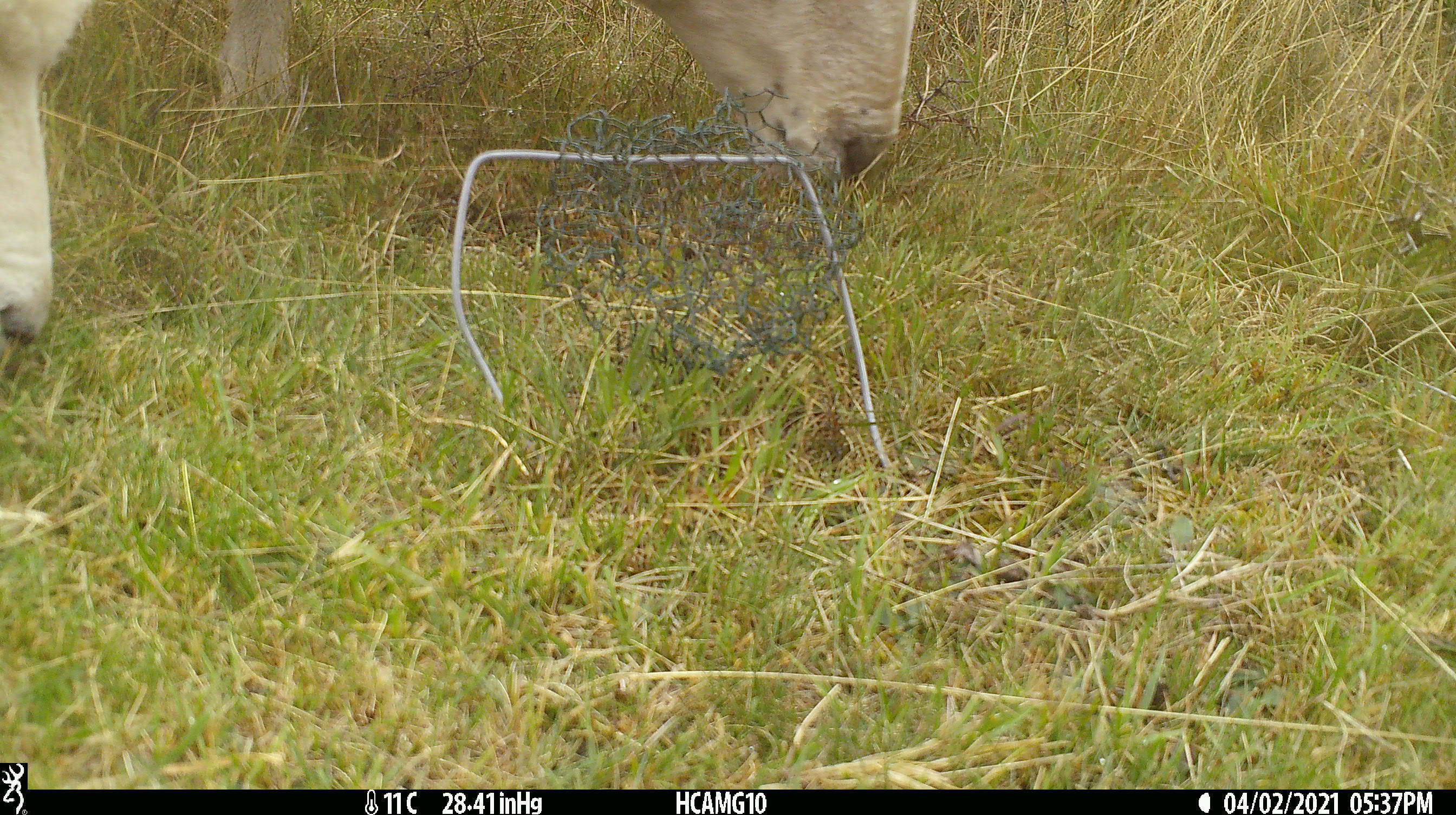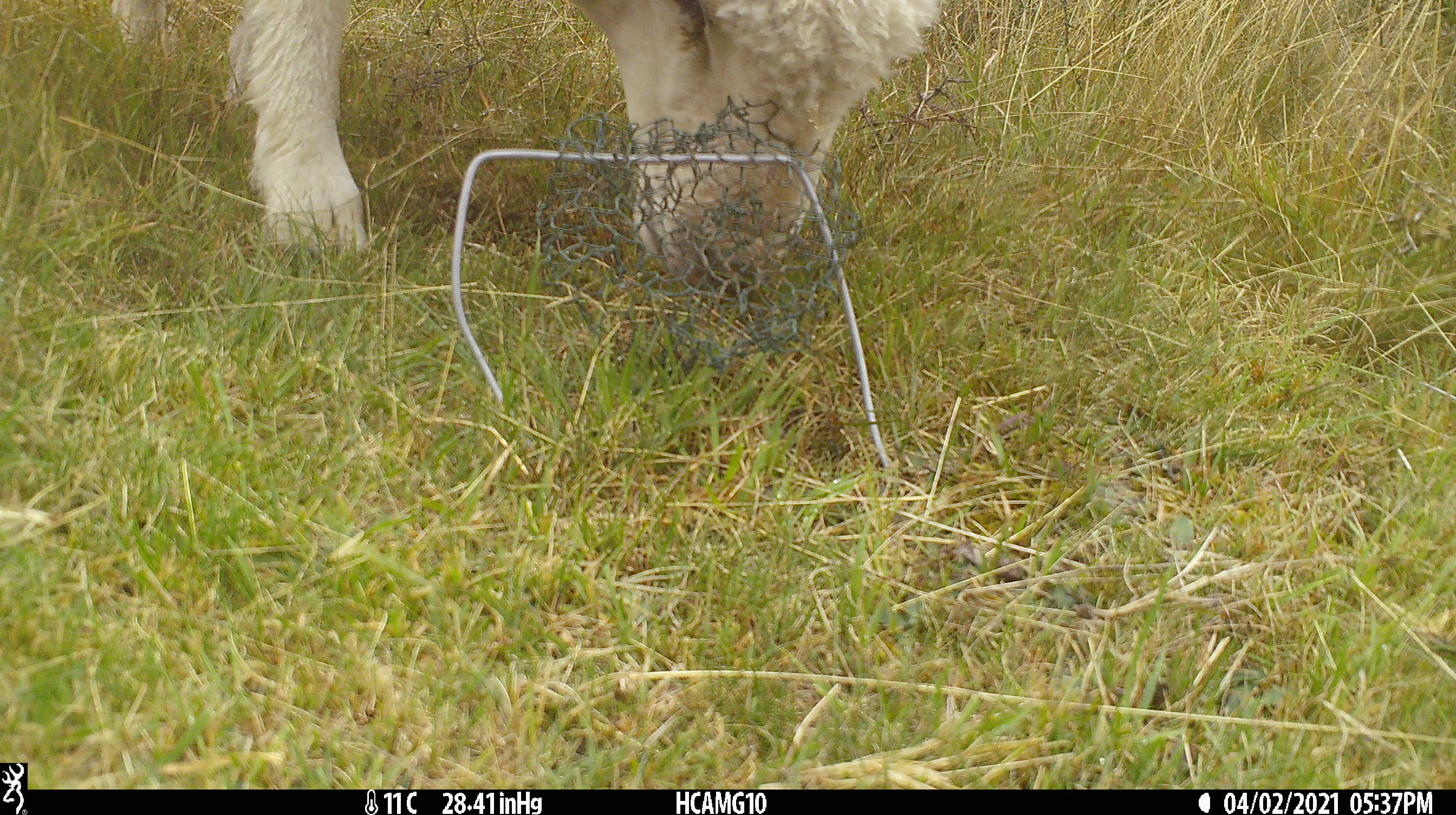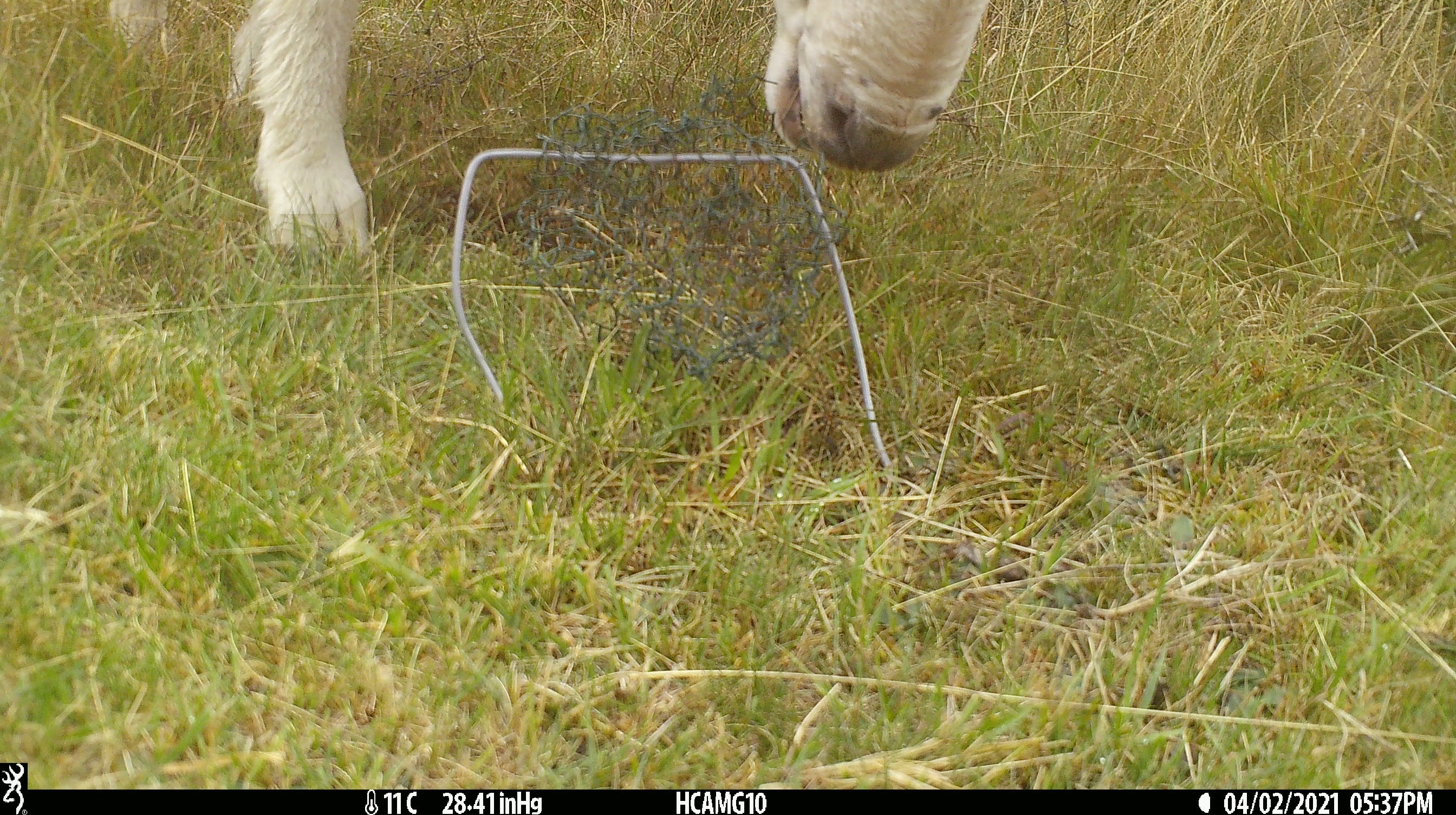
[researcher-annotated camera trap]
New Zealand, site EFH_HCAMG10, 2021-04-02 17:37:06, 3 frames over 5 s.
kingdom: Animalia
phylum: Chordata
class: Mammalia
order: Artiodactyla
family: Bovidae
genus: Ovis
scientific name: Ovis aries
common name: domestic sheep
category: sheep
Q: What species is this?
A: Sheep (domestic sheep) (Ovis aries).